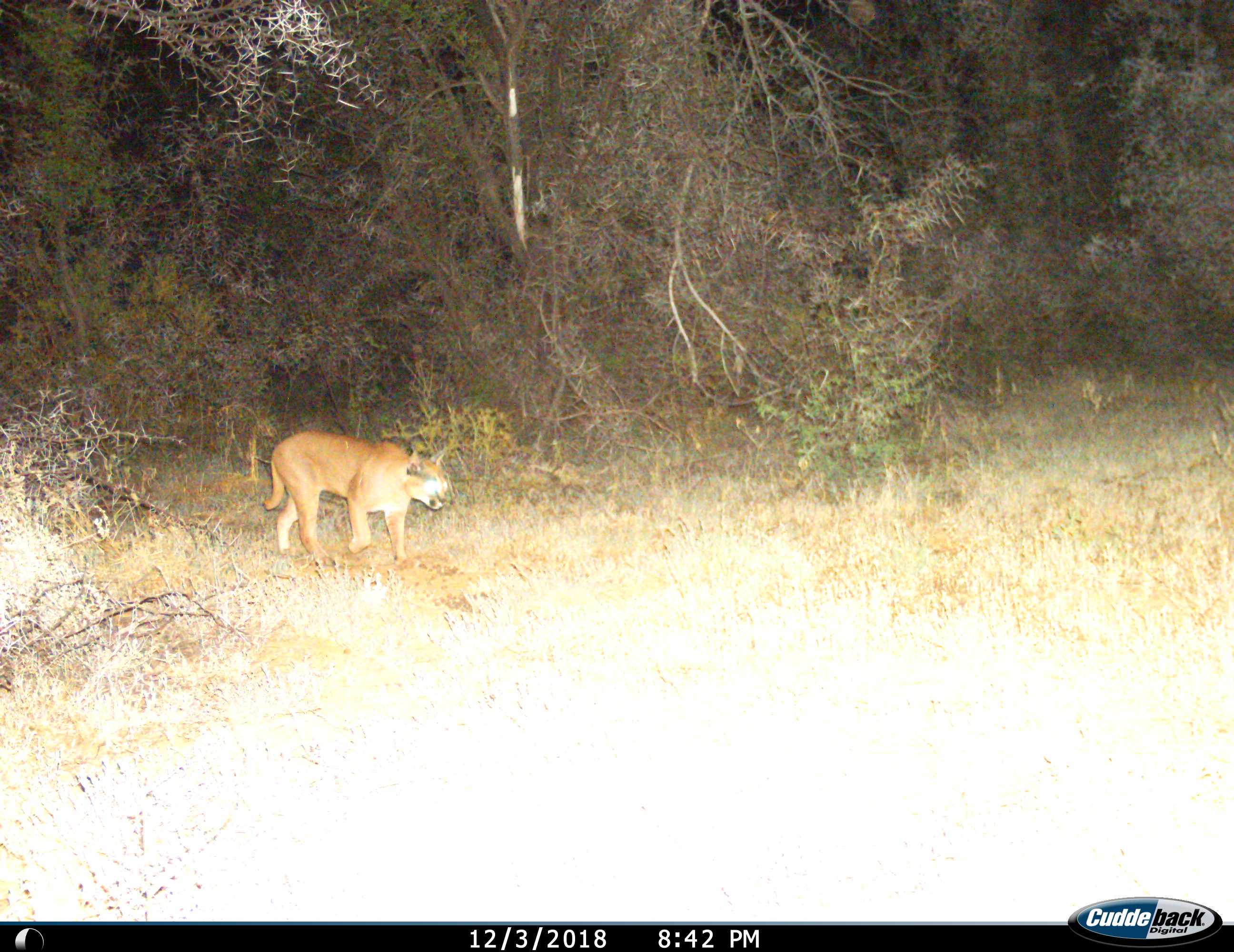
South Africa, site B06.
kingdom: Animalia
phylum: Chordata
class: Mammalia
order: Carnivora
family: Felidae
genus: Caracal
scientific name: Caracal caracal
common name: caracal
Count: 1.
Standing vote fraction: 11%.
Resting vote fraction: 0%.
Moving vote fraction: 100%.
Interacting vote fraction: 0%.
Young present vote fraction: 0%.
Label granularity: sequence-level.